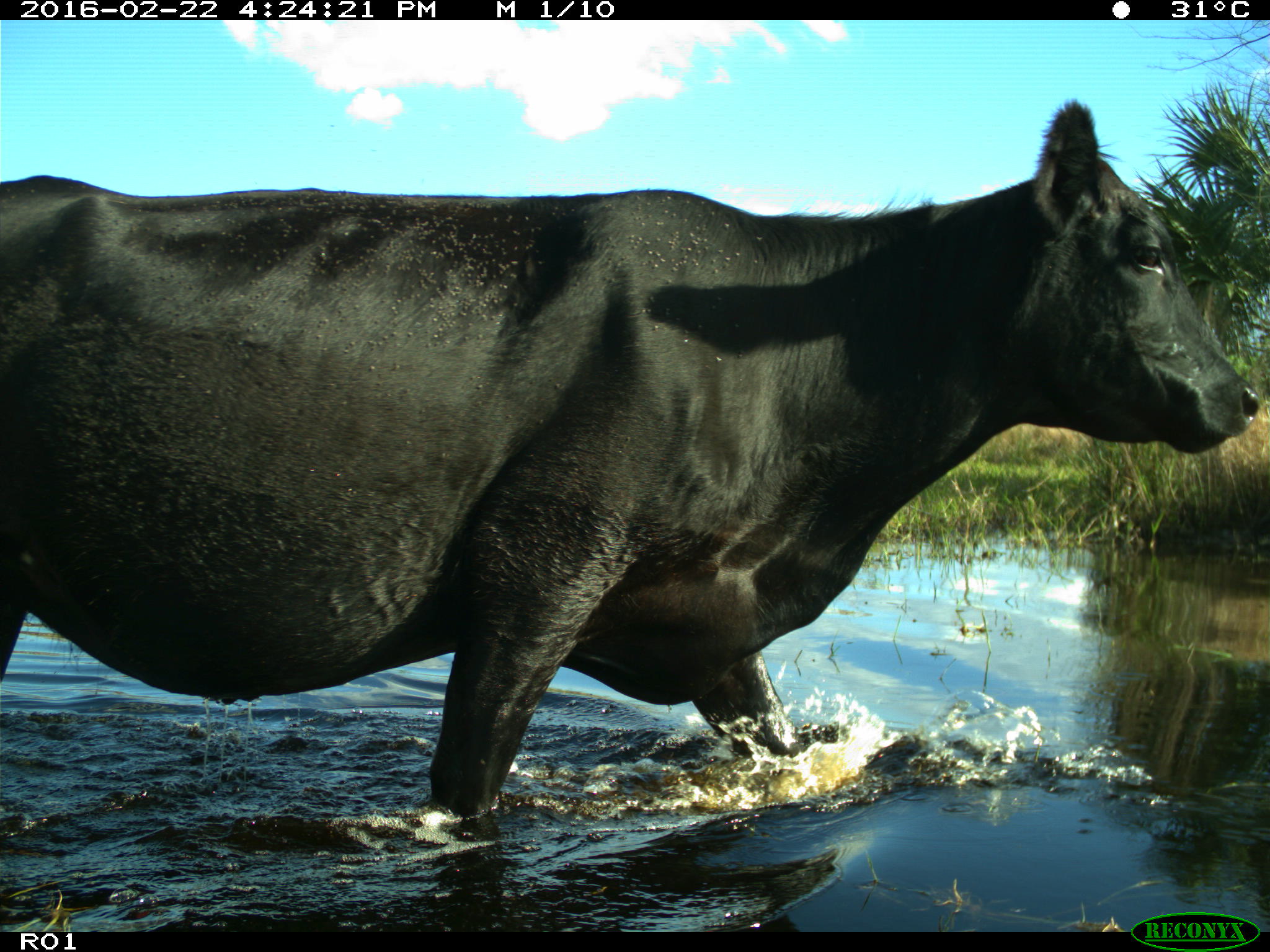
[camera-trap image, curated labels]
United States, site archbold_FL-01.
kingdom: Animalia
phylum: Chordata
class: Mammalia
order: Artiodactyla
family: Bovidae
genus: Bos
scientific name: Bos taurus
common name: domestic cow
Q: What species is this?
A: Bos taurus (domestic cow).